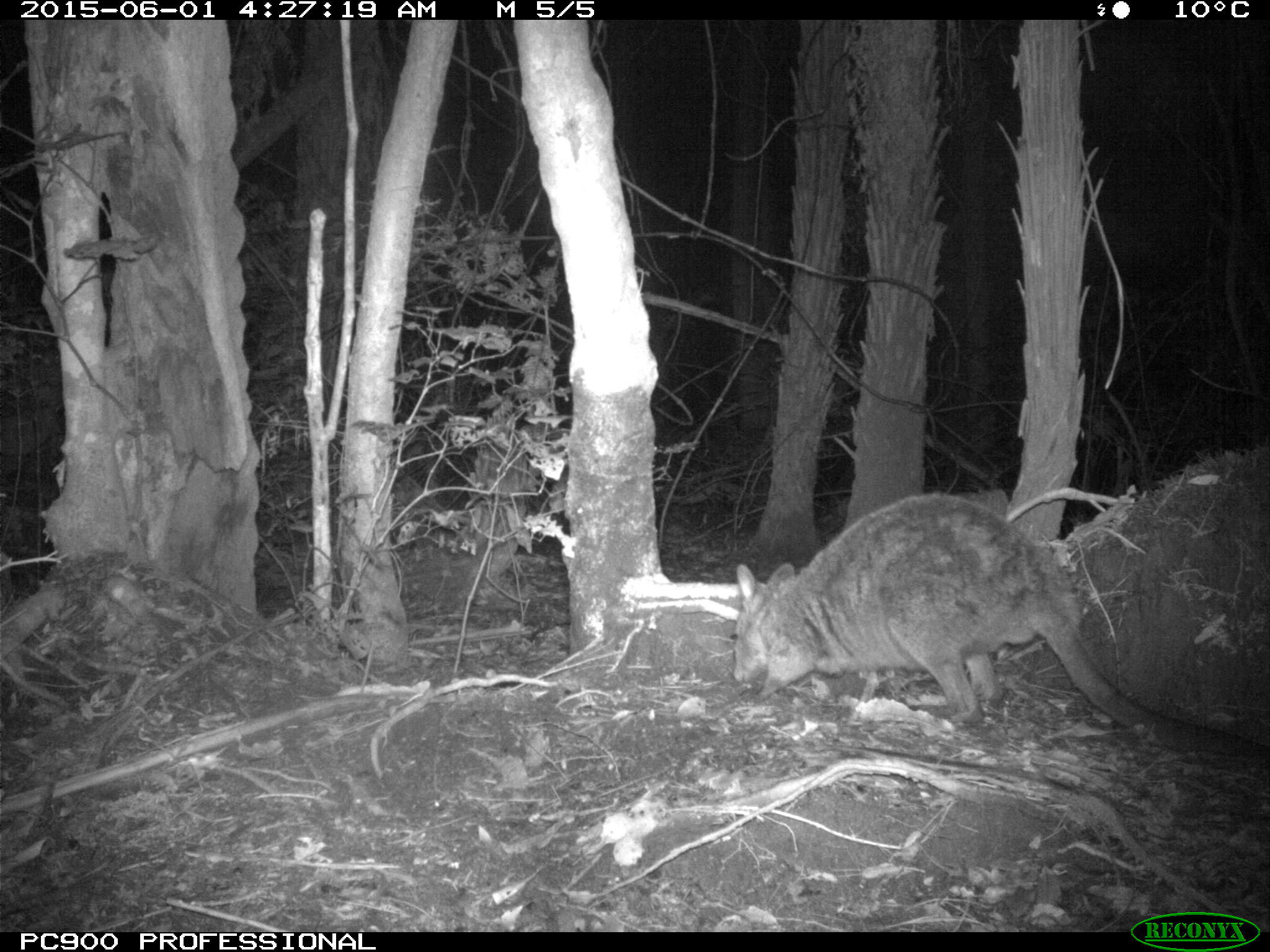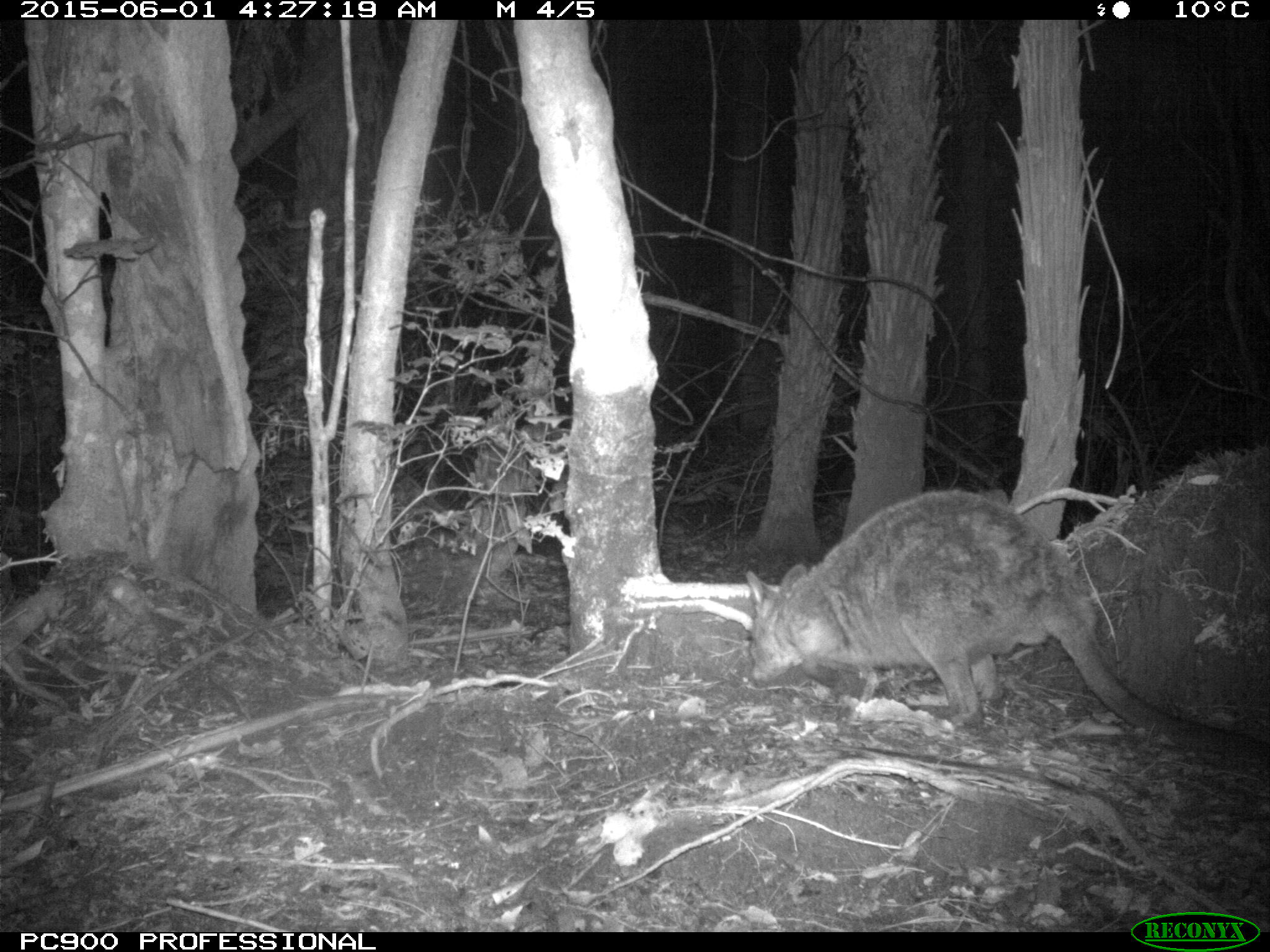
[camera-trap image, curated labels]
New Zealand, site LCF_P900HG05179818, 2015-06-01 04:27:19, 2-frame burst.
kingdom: Animalia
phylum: Chordata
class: Mammalia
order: Diprotodontia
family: Macropodidae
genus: Notamacropus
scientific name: Notamacropus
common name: wallaby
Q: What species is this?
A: Wallaby (Notamacropus).